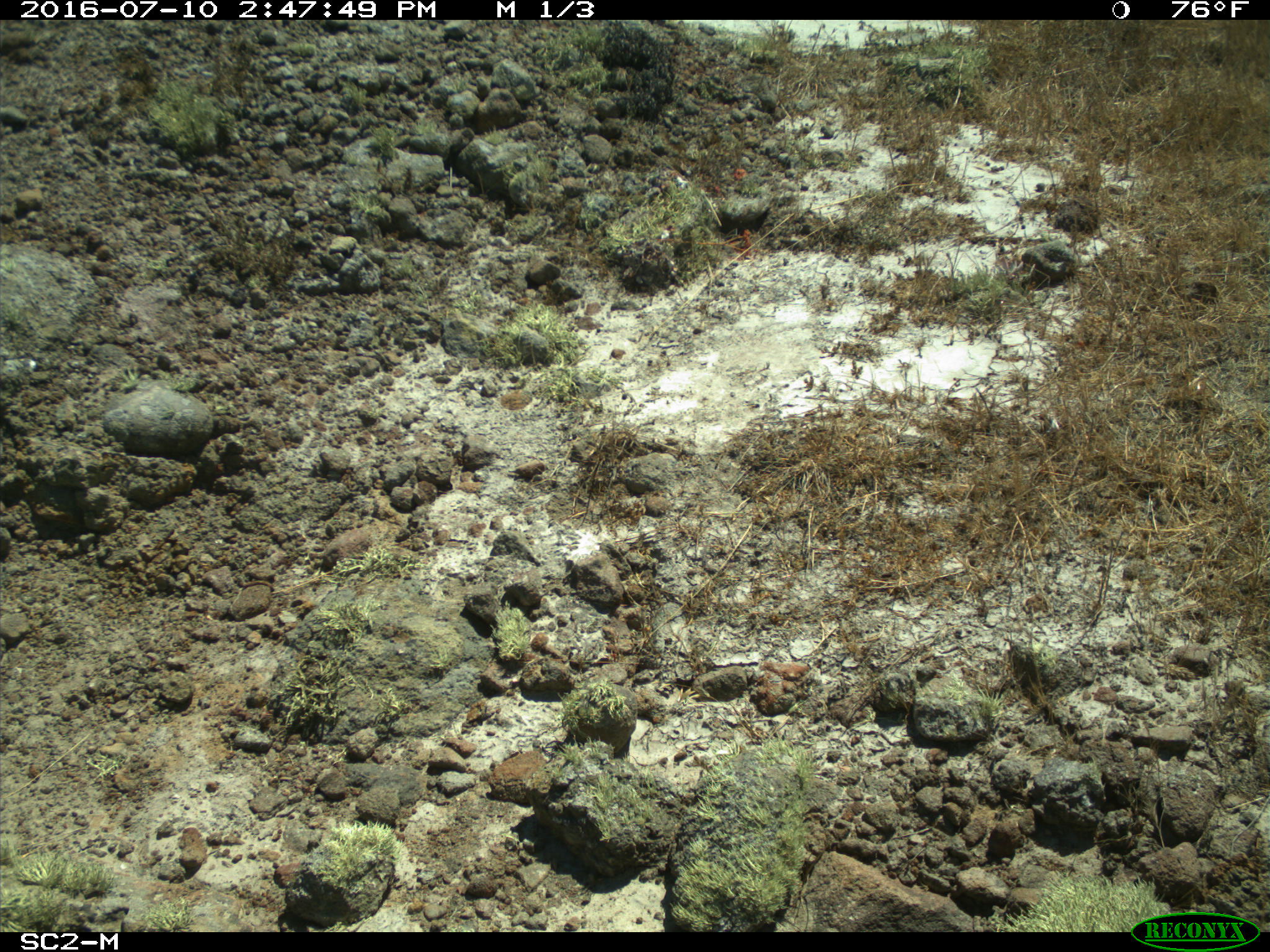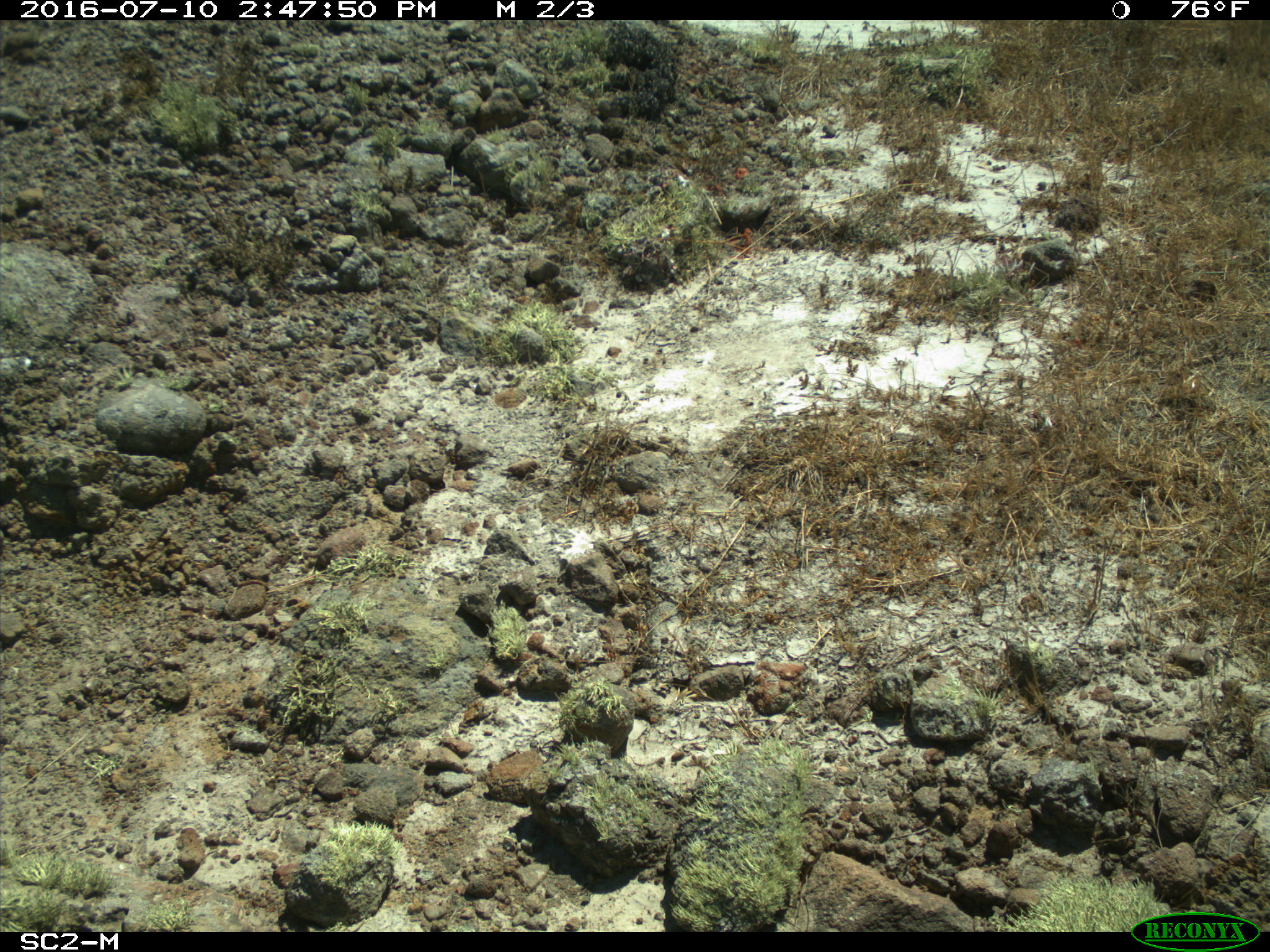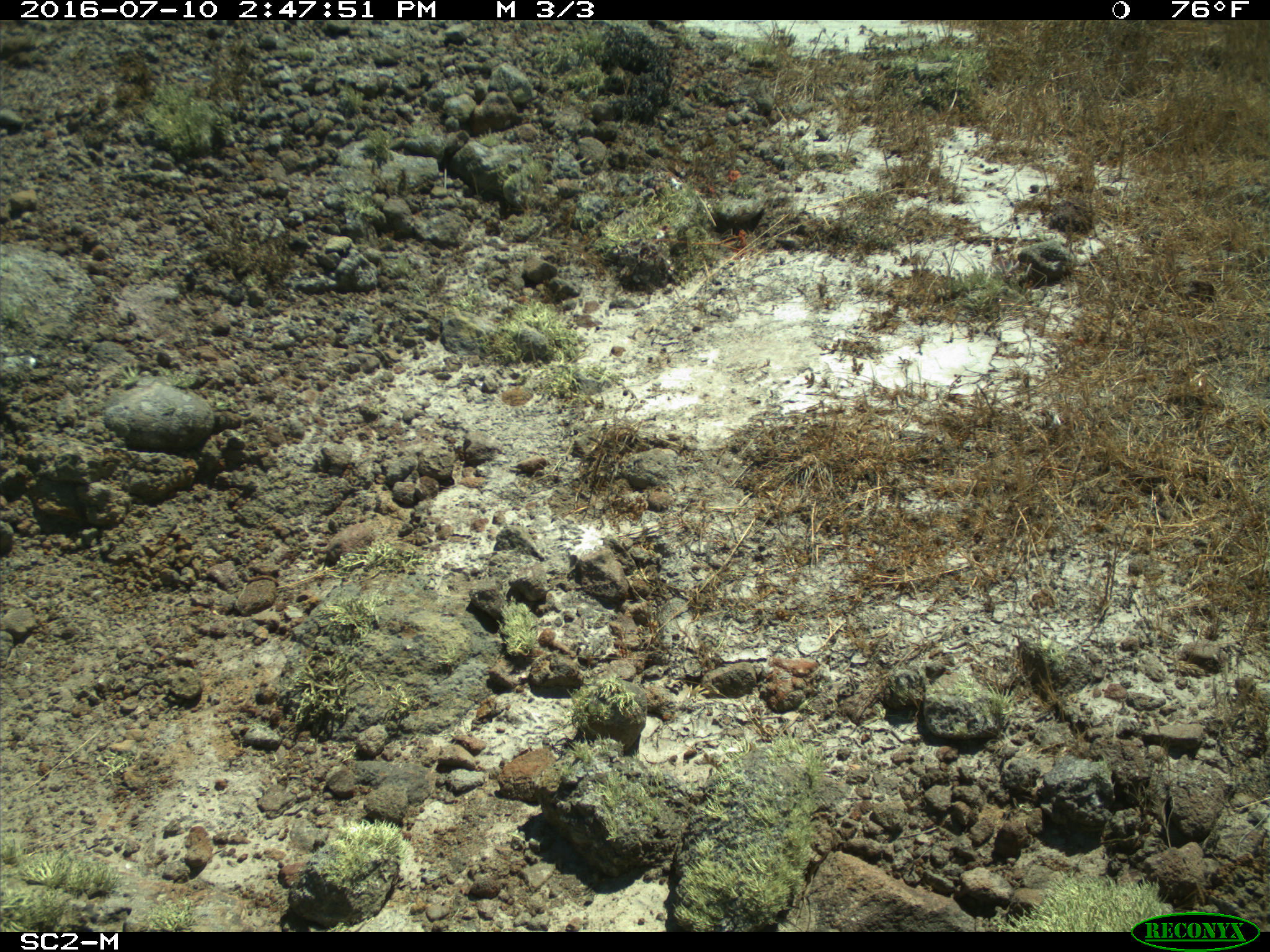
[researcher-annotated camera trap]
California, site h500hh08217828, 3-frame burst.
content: no animal present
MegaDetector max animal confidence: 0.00